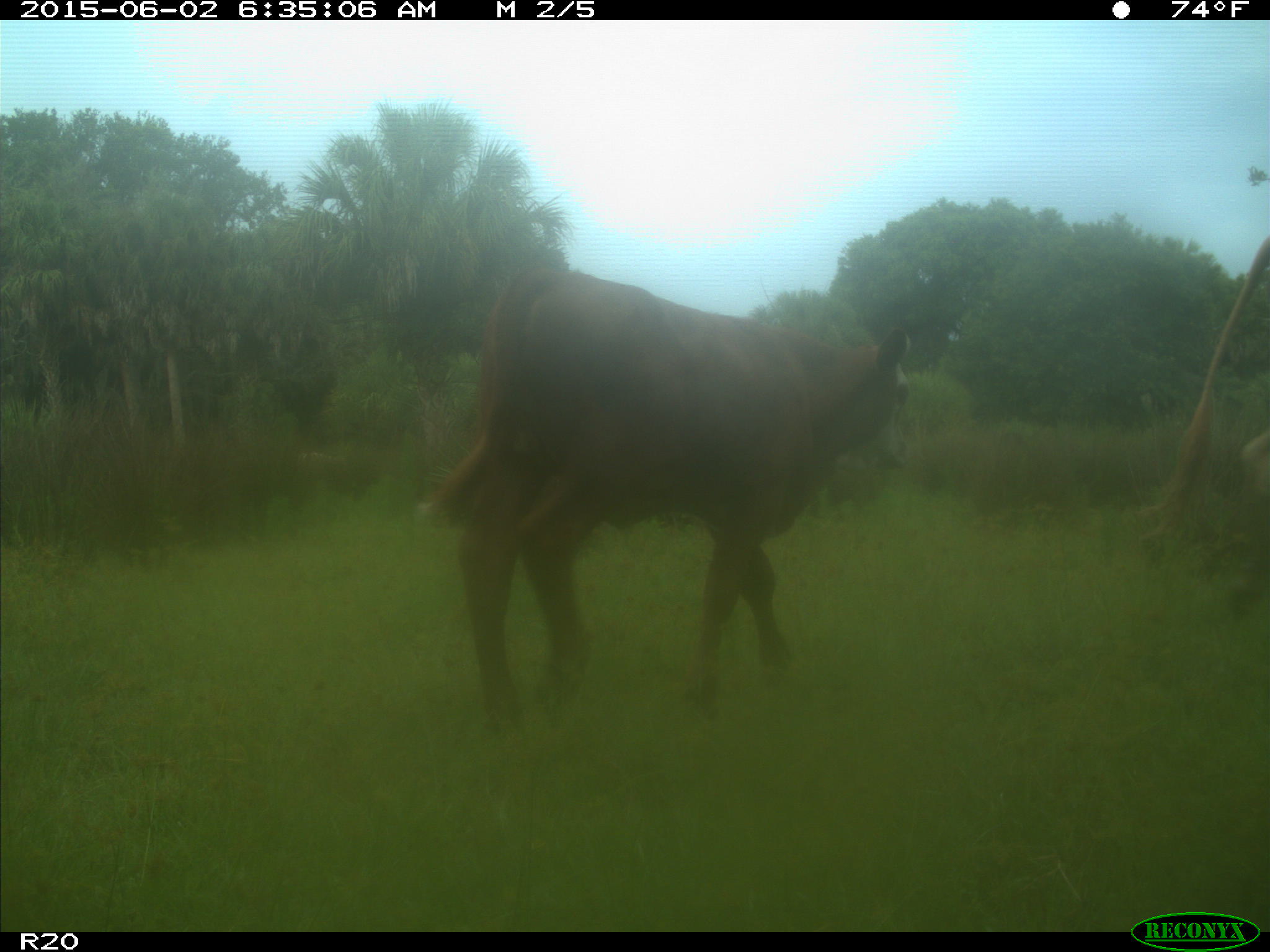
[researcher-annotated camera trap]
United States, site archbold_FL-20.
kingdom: Animalia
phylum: Chordata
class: Mammalia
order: Artiodactyla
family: Bovidae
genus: Bos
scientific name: Bos taurus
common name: domestic cow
Bos taurus (domestic cow).